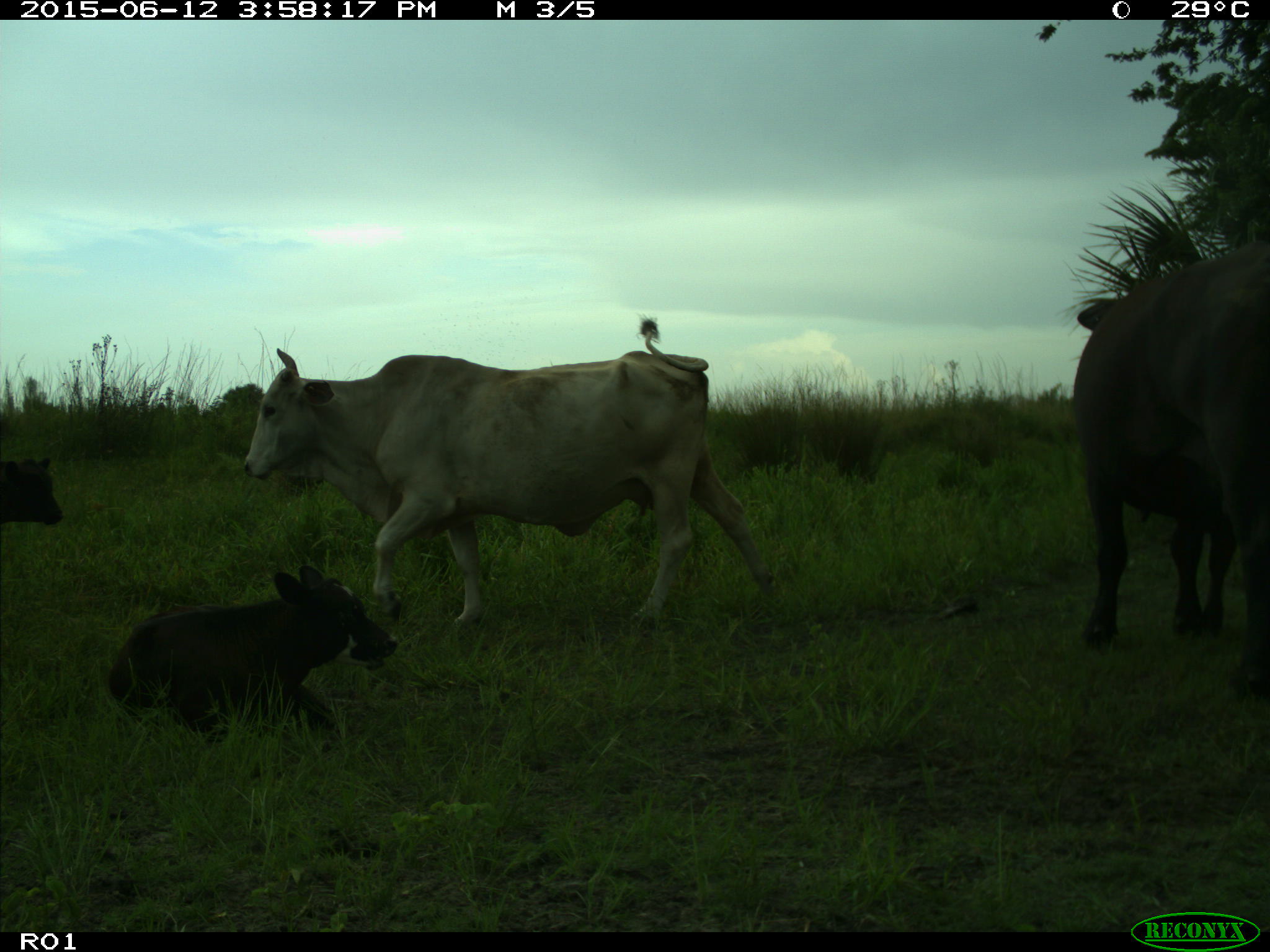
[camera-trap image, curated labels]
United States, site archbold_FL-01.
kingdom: Animalia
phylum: Chordata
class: Mammalia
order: Artiodactyla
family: Bovidae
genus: Bos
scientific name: Bos taurus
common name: domestic cow